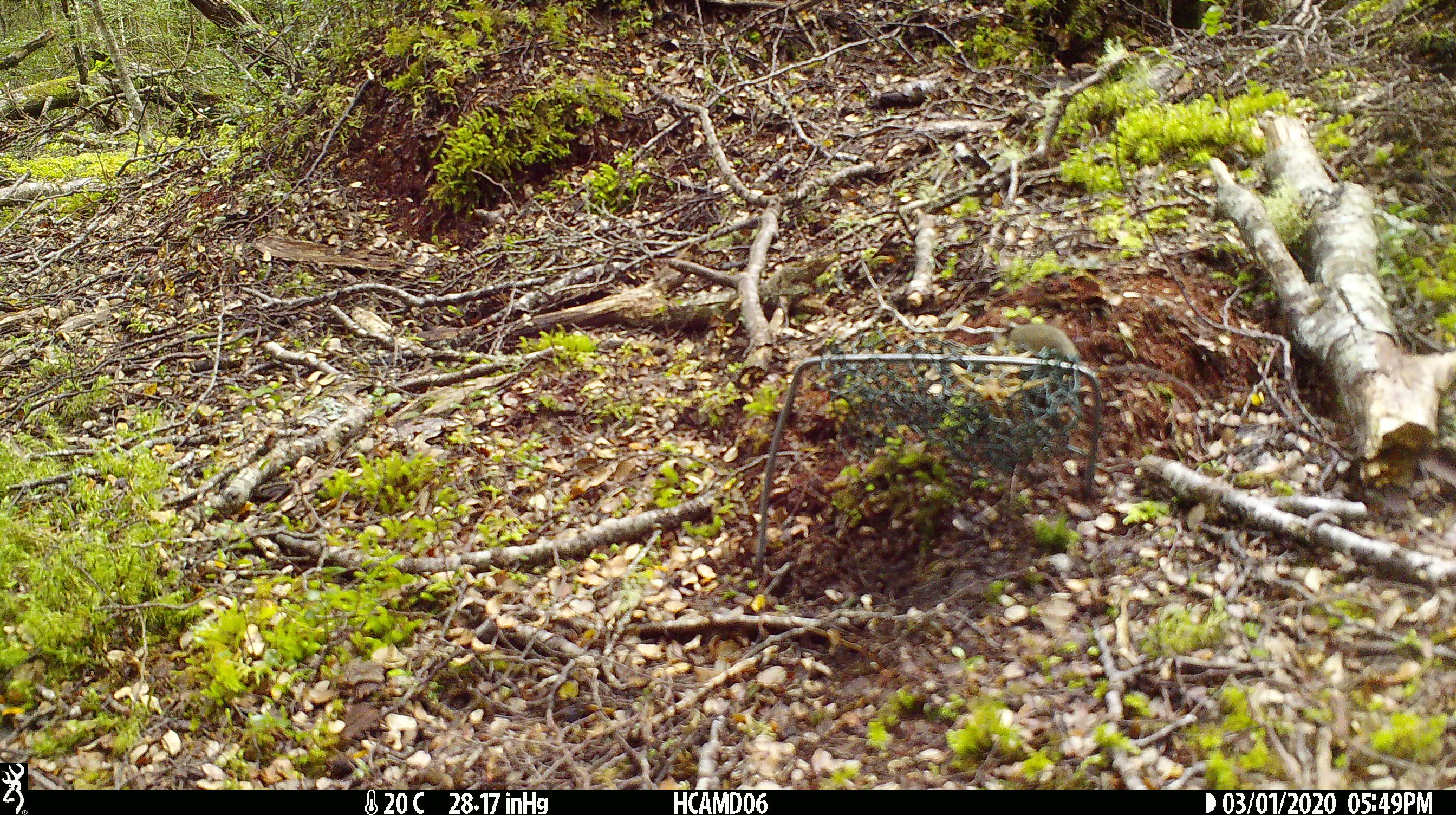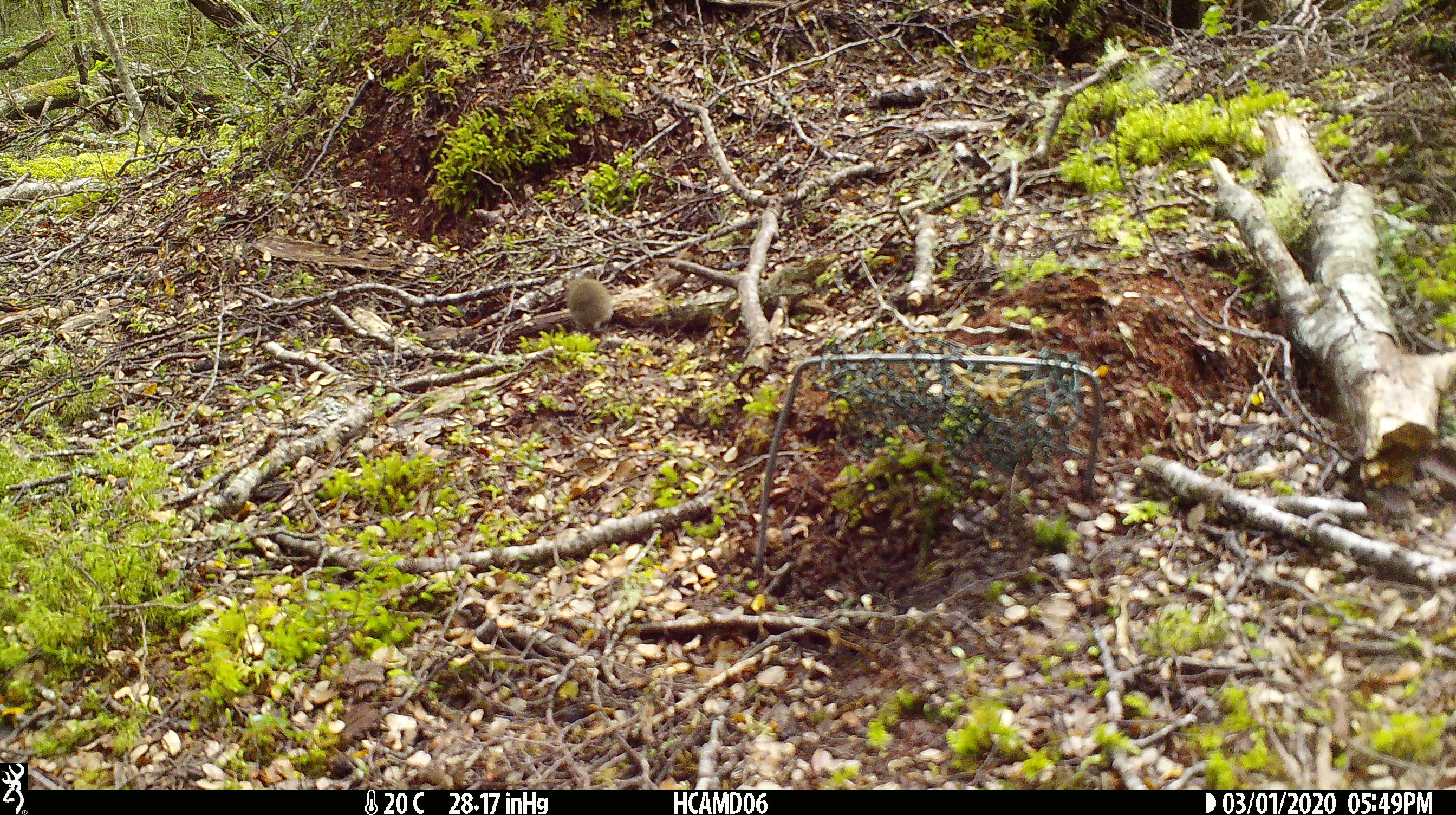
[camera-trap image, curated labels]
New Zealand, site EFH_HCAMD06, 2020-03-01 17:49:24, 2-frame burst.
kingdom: Animalia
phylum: Chordata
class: Mammalia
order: Rodentia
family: Muridae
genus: Mus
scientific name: Mus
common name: mouse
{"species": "mouse (Mus)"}